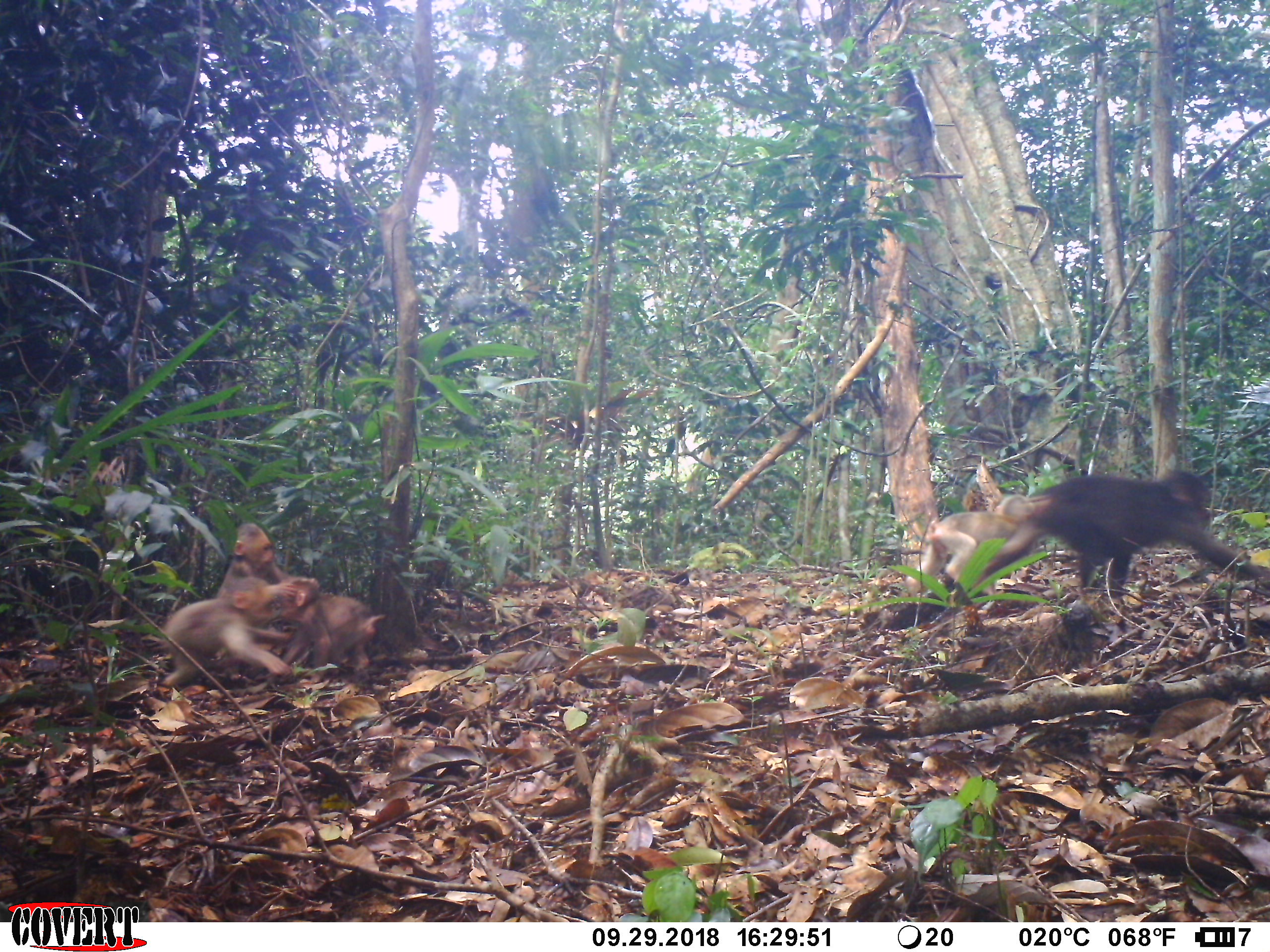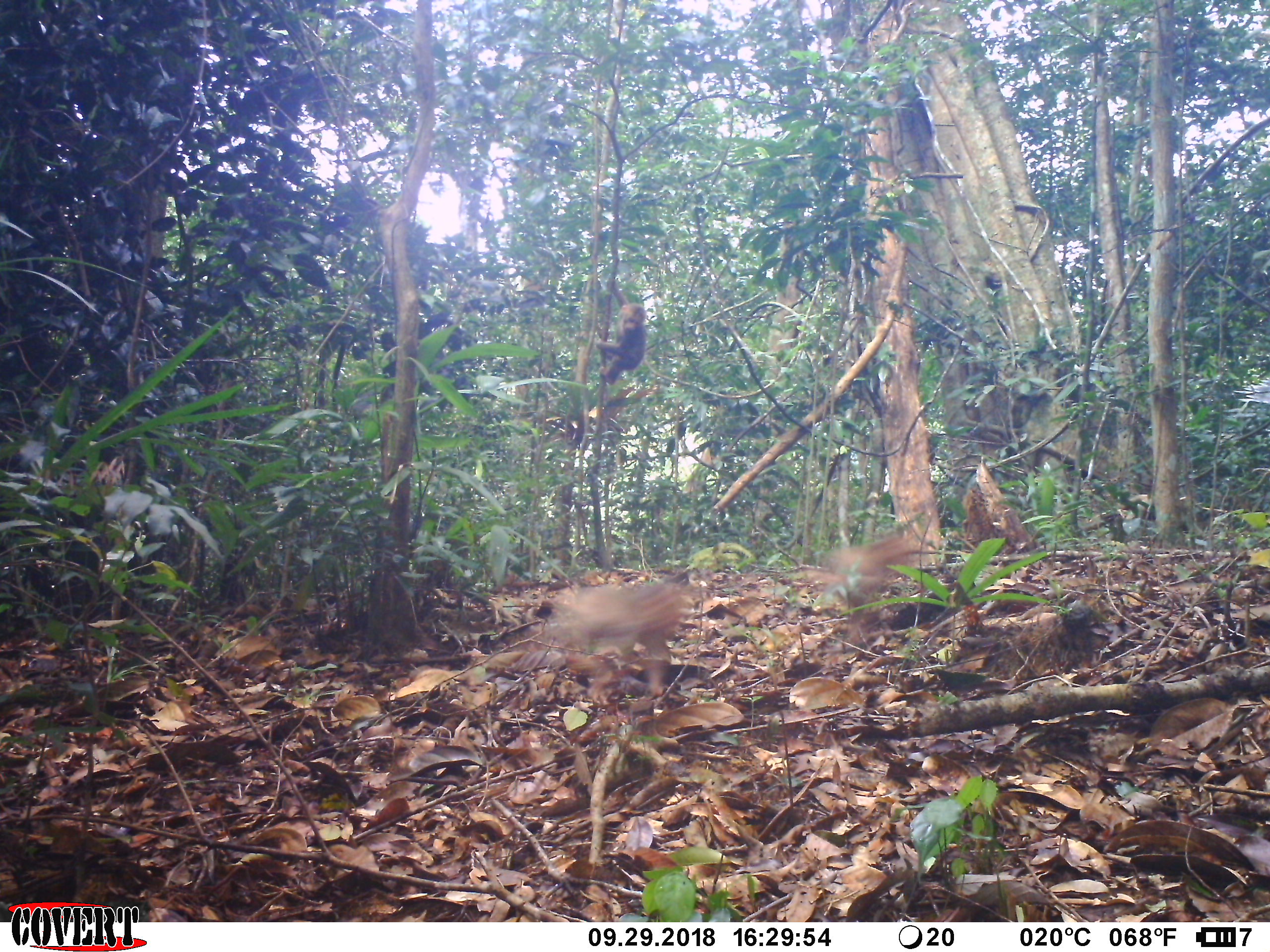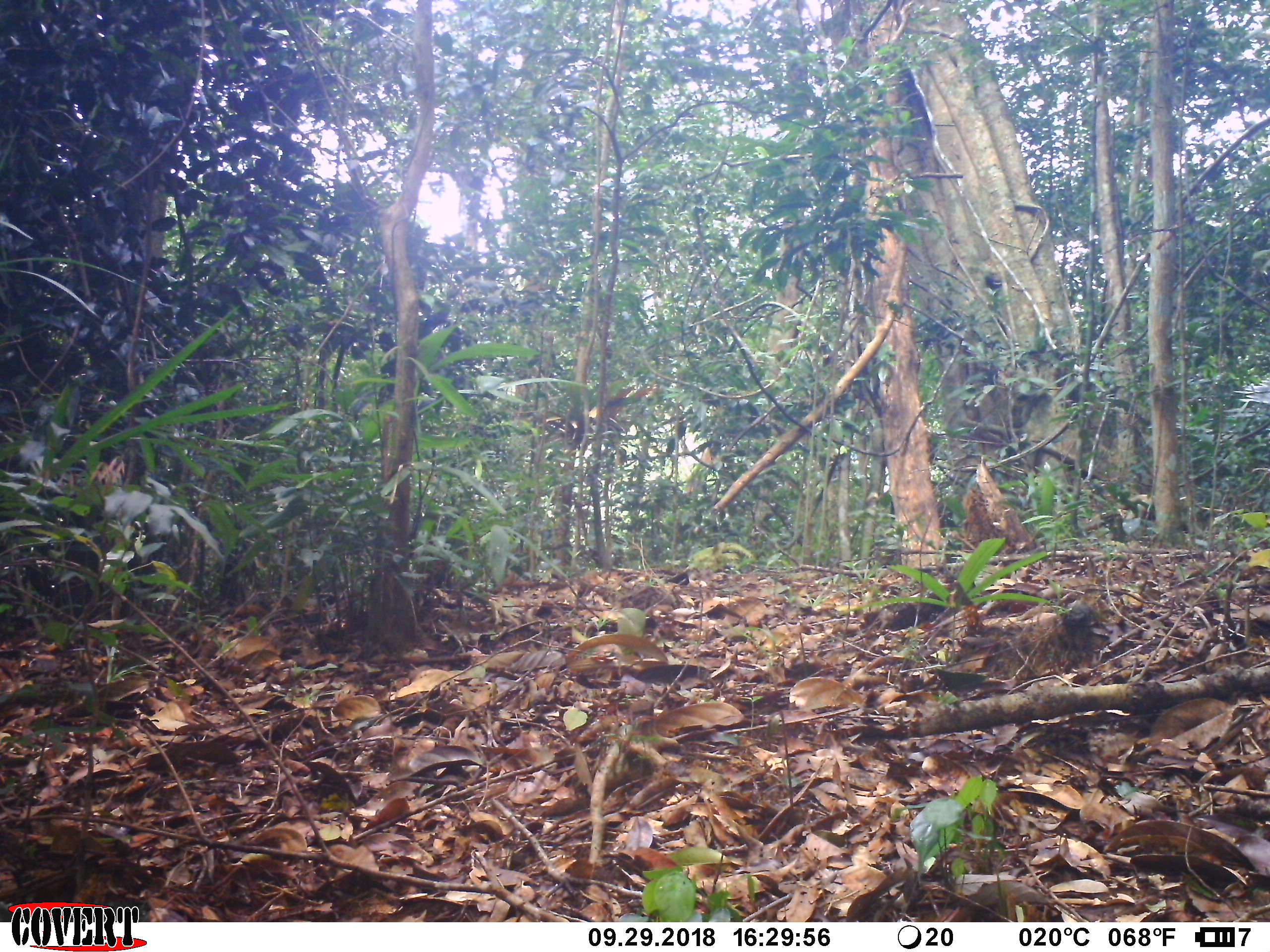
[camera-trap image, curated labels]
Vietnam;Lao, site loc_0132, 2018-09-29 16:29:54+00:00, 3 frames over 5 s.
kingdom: Animalia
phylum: Chordata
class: Mammalia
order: Primates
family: Cercopithecidae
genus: Macaca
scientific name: Macaca arctoides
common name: stump-tailed macaque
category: stump tailed macaque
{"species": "stump tailed macaque (stump-tailed macaque) (Macaca arctoides)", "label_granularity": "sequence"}